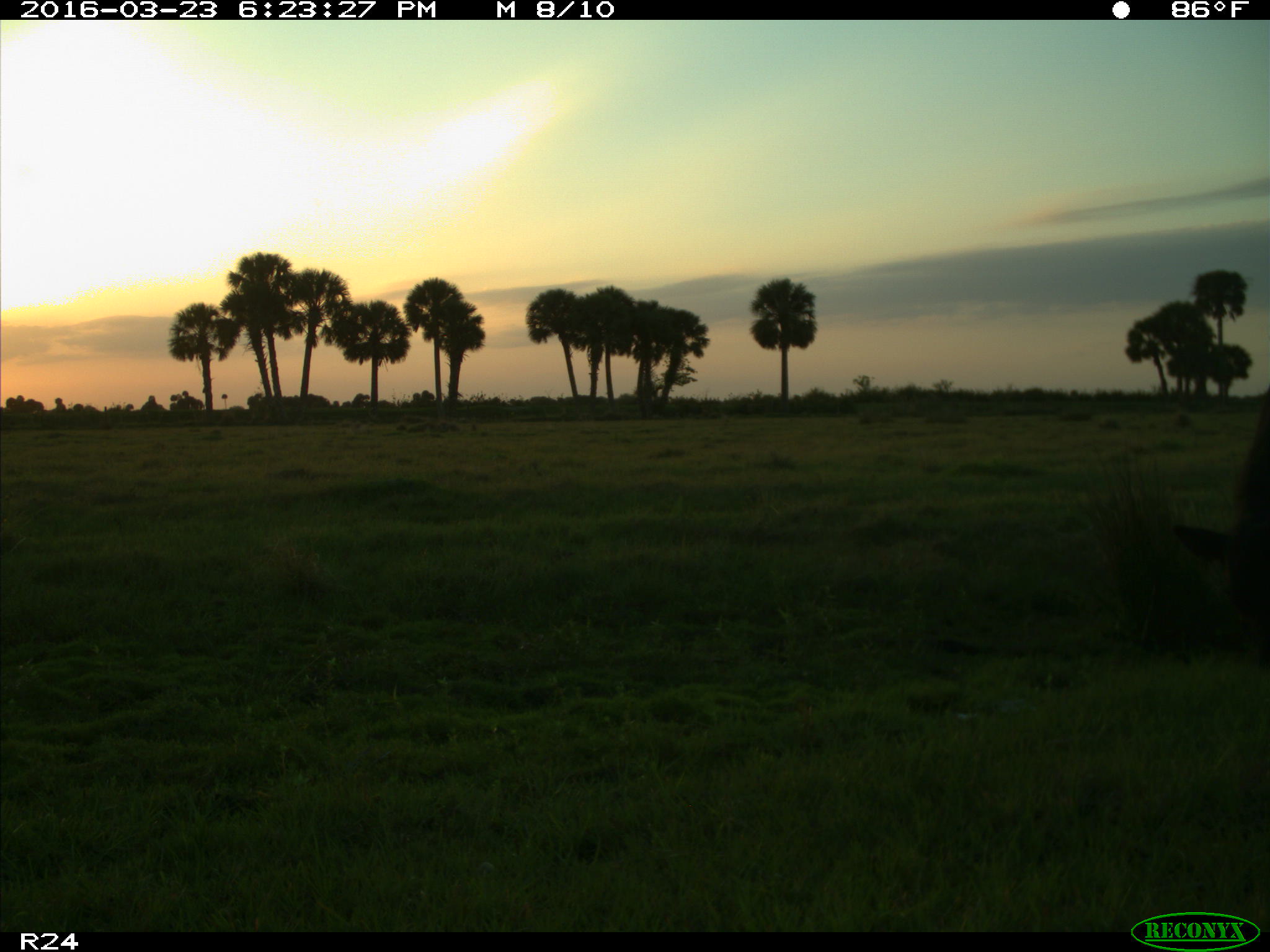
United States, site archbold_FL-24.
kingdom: Animalia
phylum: Chordata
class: Mammalia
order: Artiodactyla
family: Bovidae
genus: Bos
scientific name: Bos taurus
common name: domestic cow